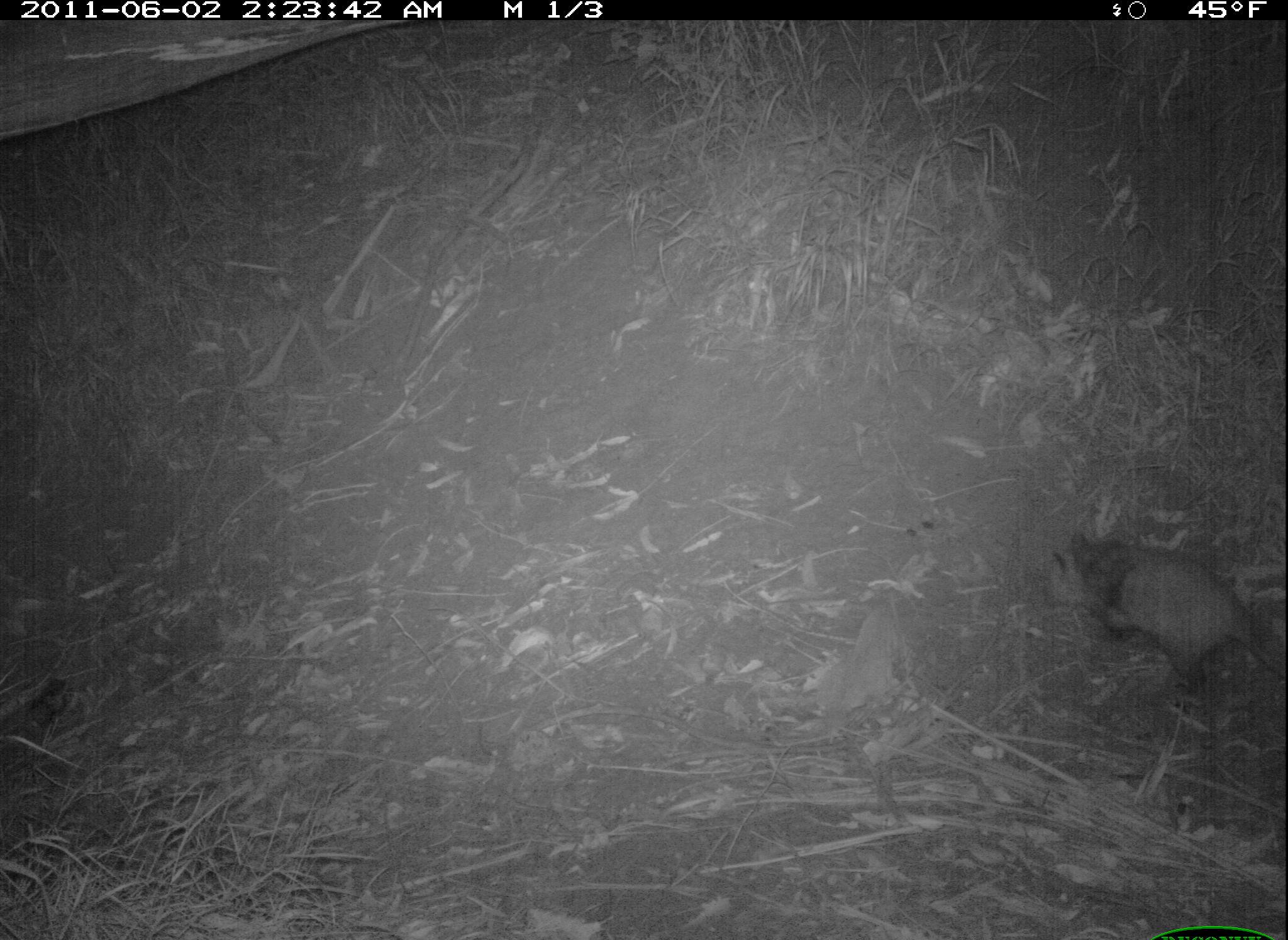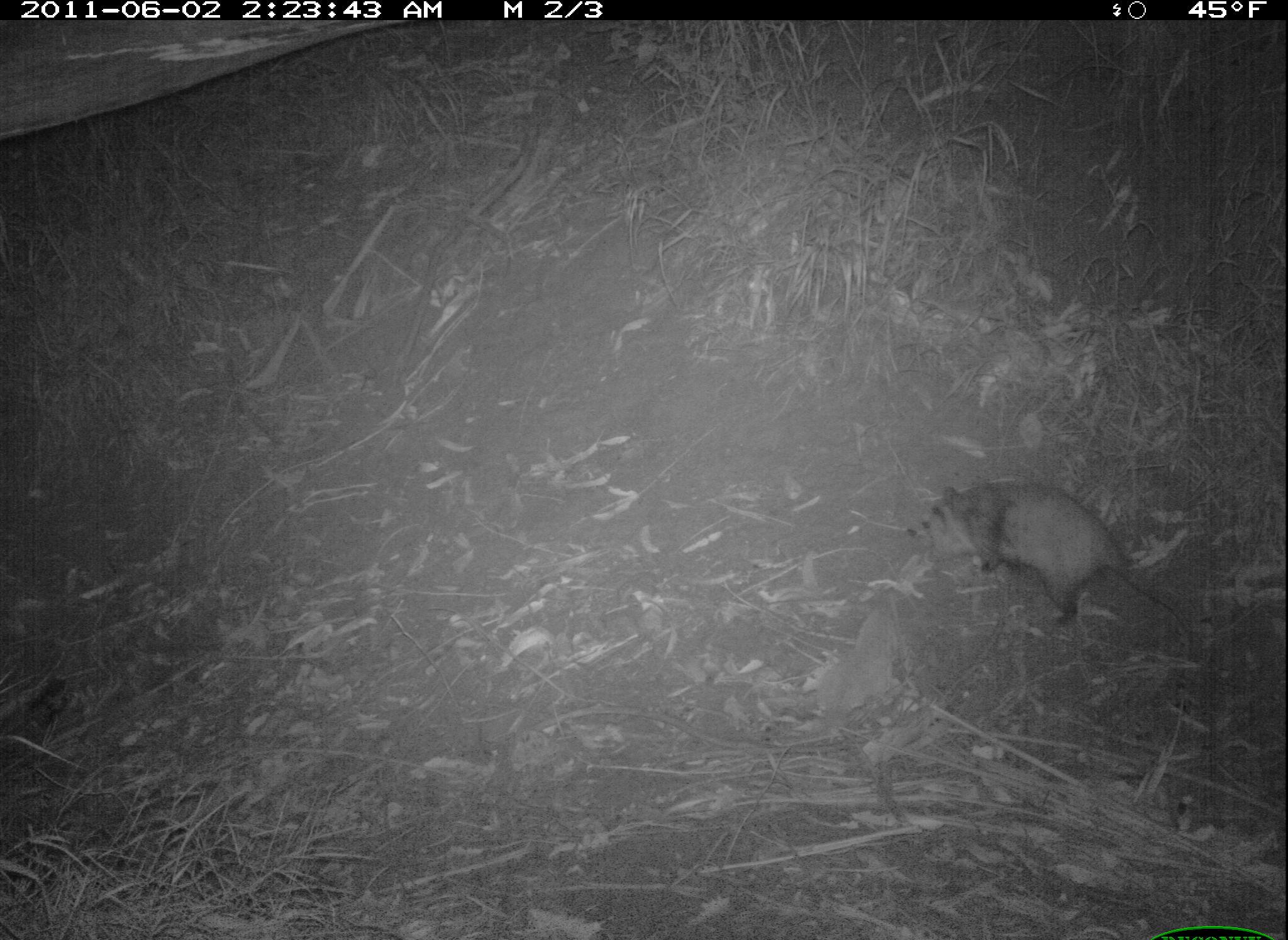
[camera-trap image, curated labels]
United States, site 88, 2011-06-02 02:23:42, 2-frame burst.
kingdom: Animalia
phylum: Chordata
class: Mammalia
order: Didelphimorphia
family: Didelphidae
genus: Didelphis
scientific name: Didelphis virginiana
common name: virginia opossum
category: opossum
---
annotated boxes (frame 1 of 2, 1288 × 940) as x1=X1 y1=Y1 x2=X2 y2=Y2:
opossum: x1=1055 y1=517 x2=1286 y2=725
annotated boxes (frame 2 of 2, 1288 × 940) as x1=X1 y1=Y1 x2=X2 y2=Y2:
opossum: x1=890 y1=467 x2=1198 y2=680